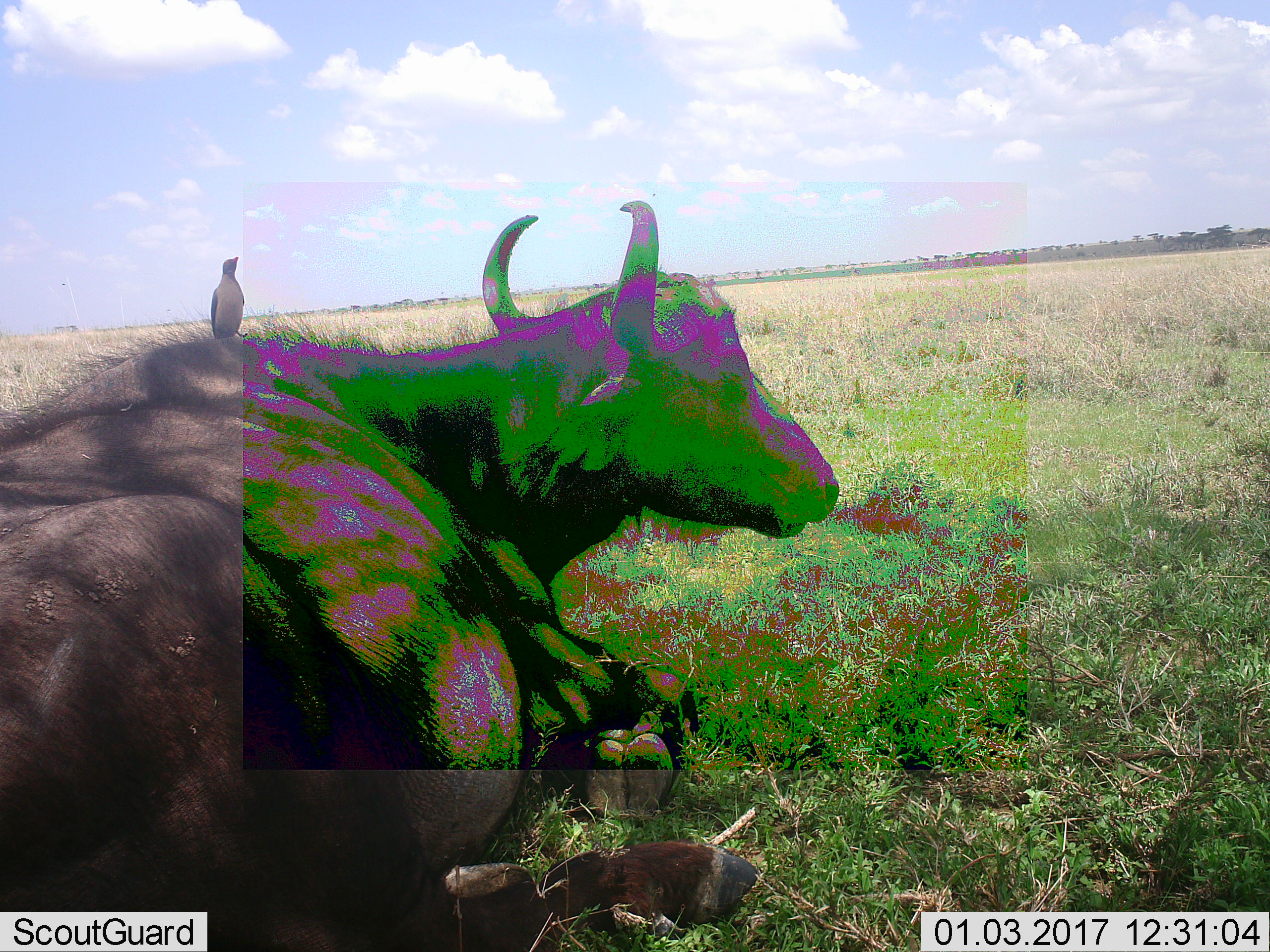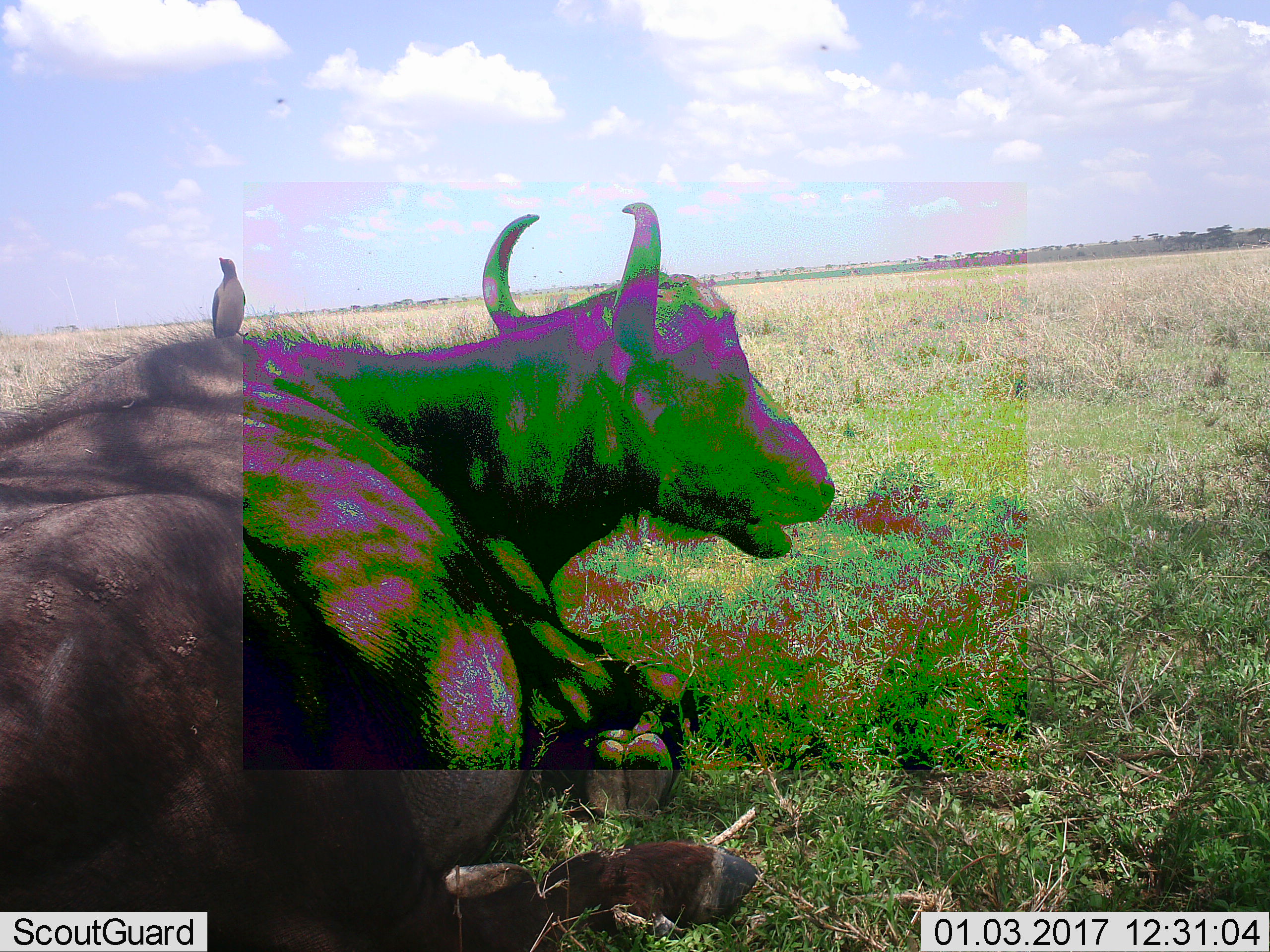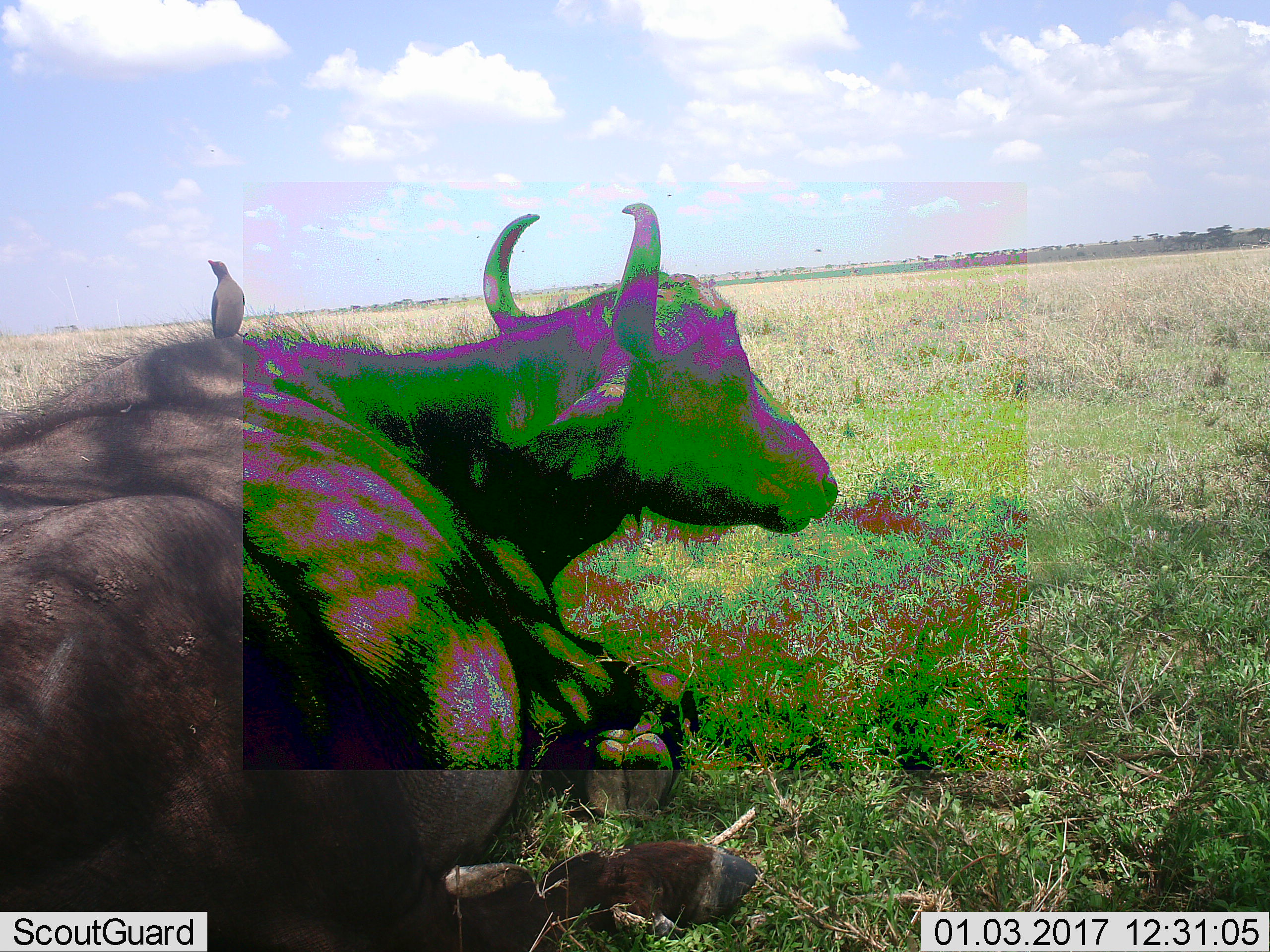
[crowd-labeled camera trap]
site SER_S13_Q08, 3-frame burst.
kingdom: Animalia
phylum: Chordata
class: Aves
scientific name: Aves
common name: bird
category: birdother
Birdother (bird) (Aves), count 1. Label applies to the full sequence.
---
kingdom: Animalia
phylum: Chordata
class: Mammalia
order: Artiodactyla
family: Bovidae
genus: Syncerus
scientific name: Syncerus caffer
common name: african buffalo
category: buffalo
Buffalo (african buffalo) (Syncerus caffer), count 1. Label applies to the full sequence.